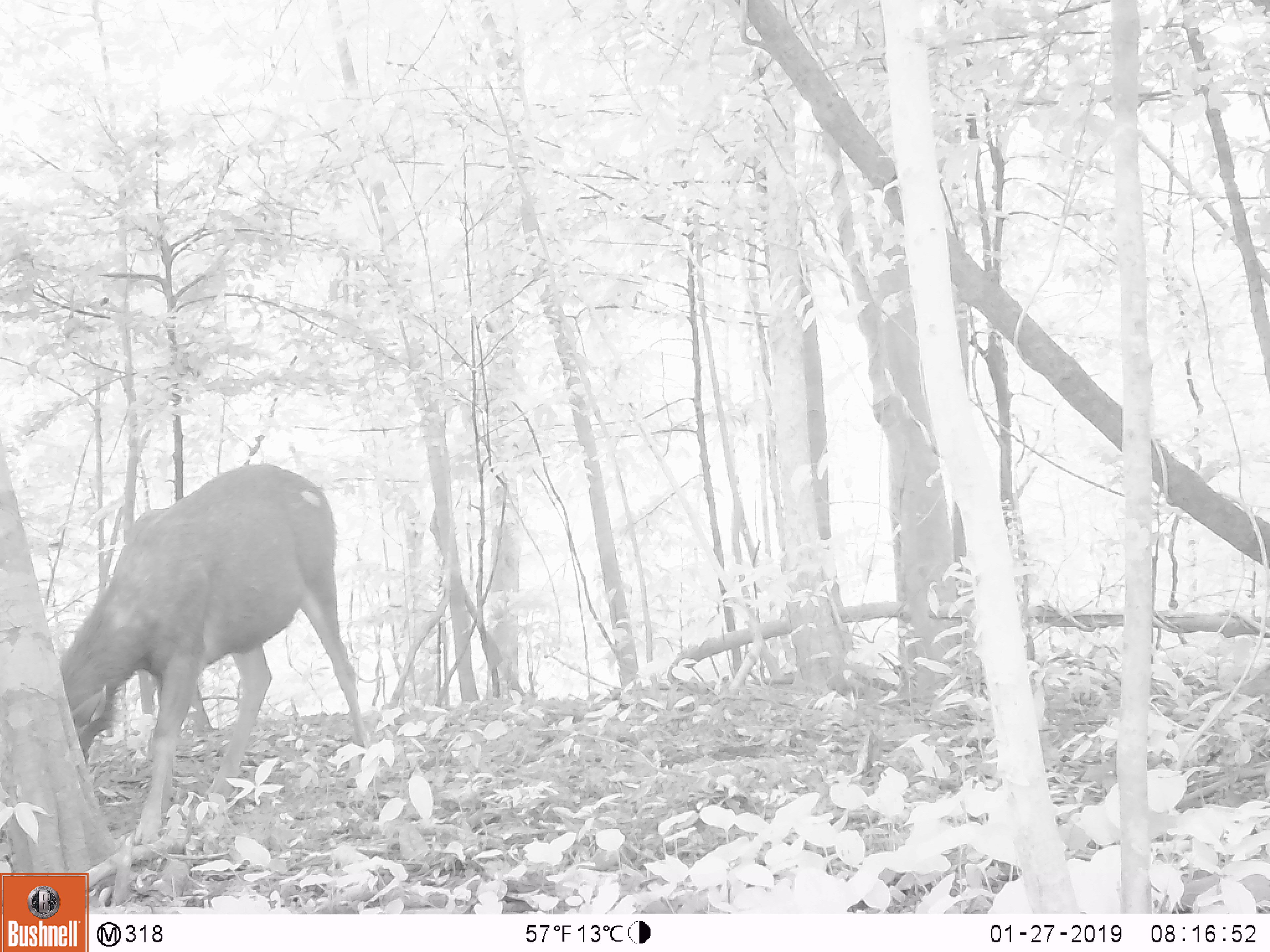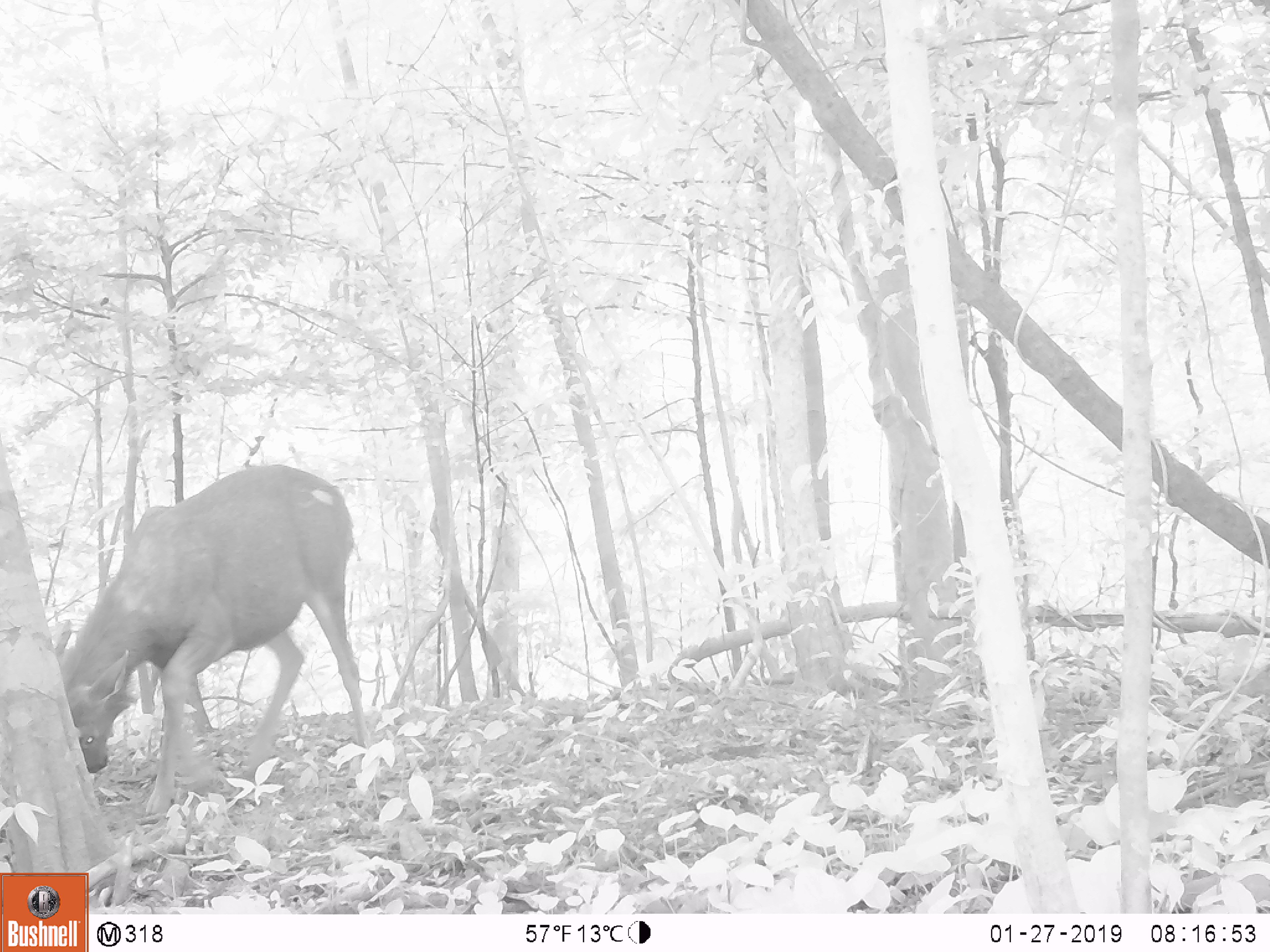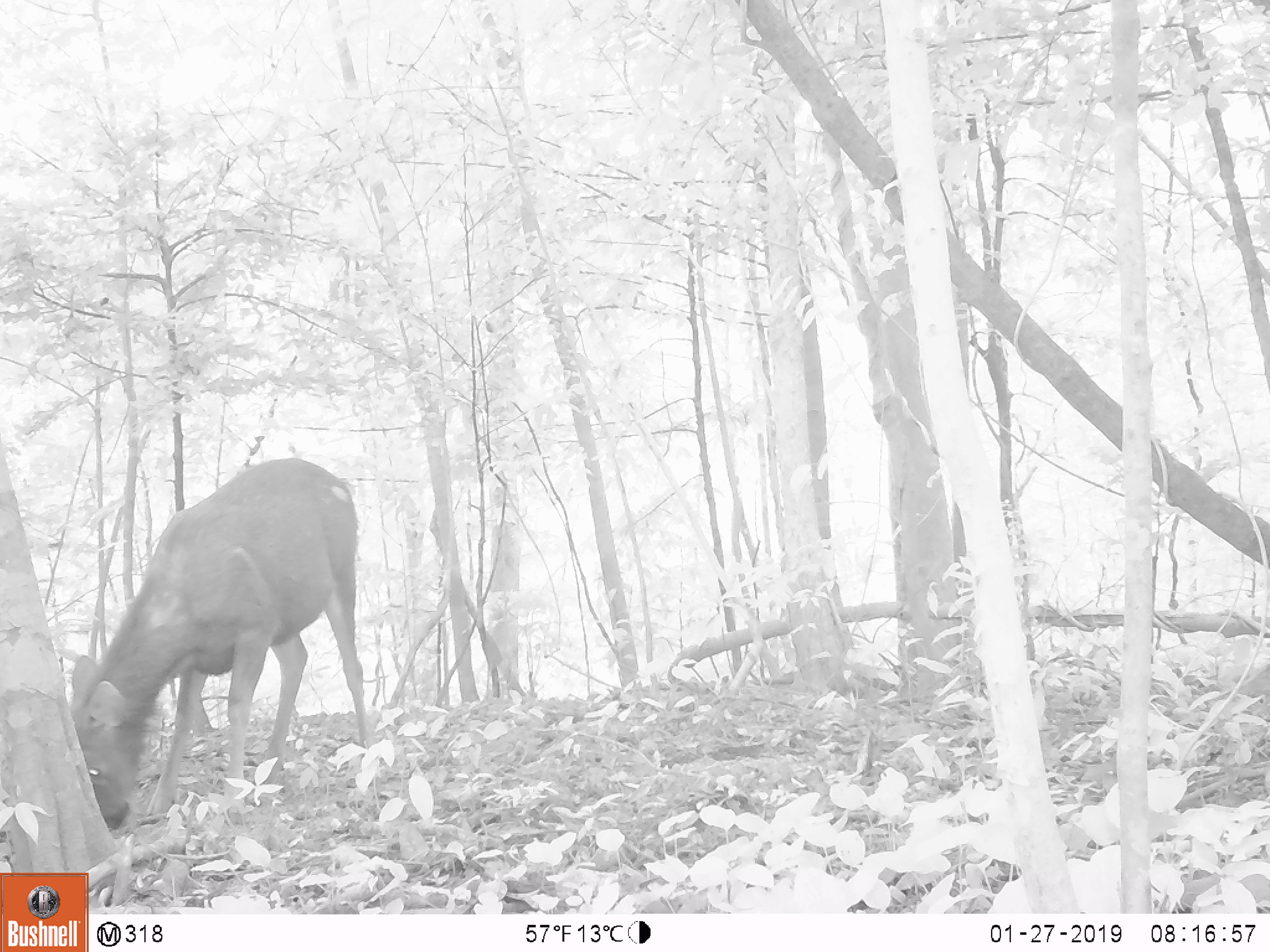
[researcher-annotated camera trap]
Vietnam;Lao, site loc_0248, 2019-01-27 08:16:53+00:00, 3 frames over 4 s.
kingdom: Animalia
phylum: Chordata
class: Mammalia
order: Artiodactyla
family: Cervidae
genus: Rusa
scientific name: Rusa unicolor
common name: sambar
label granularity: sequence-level